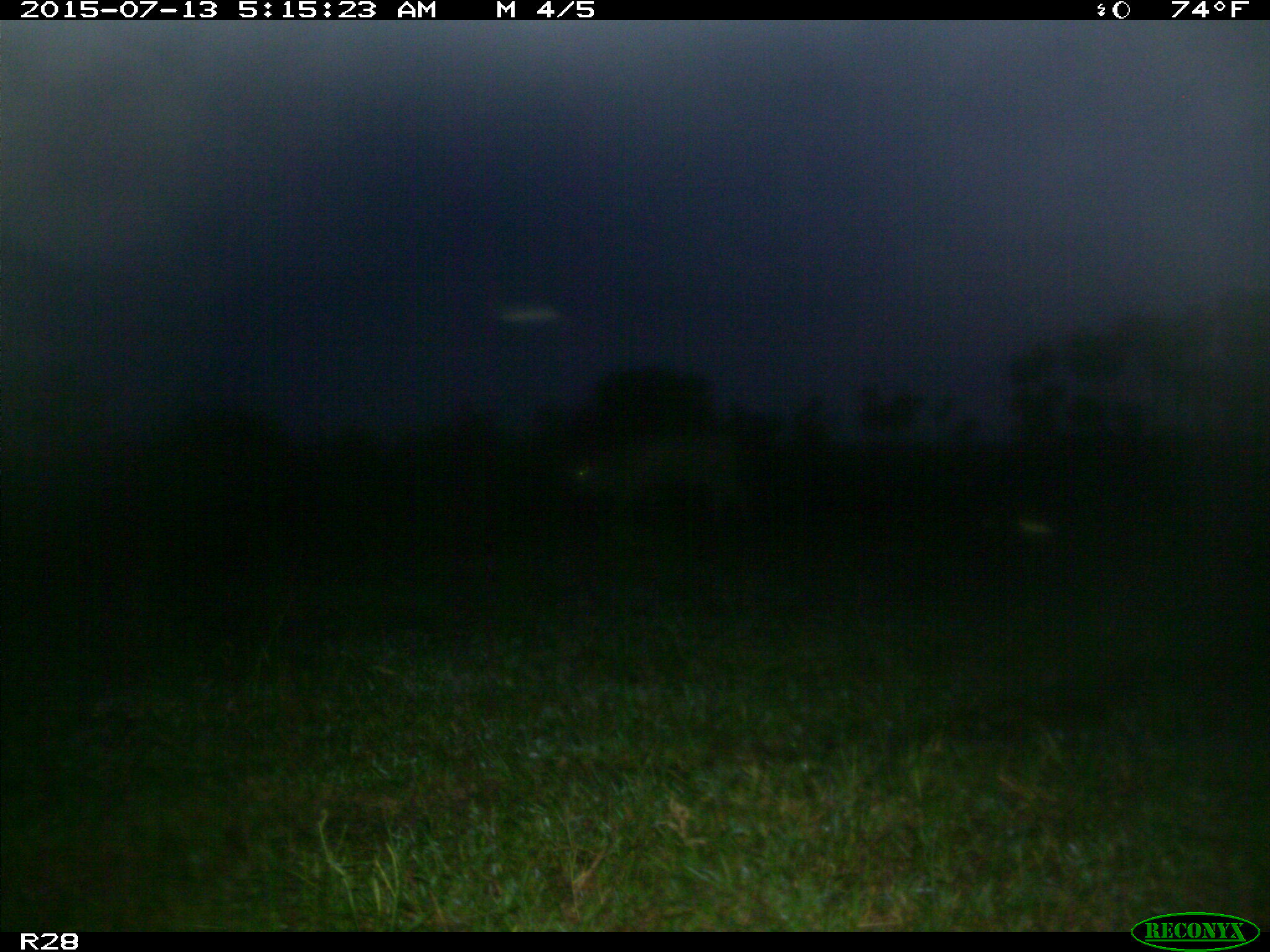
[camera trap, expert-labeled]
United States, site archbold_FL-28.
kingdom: Animalia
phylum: Chordata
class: Mammalia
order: Artiodactyla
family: Bovidae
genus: Bos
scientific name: Bos taurus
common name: domestic cow